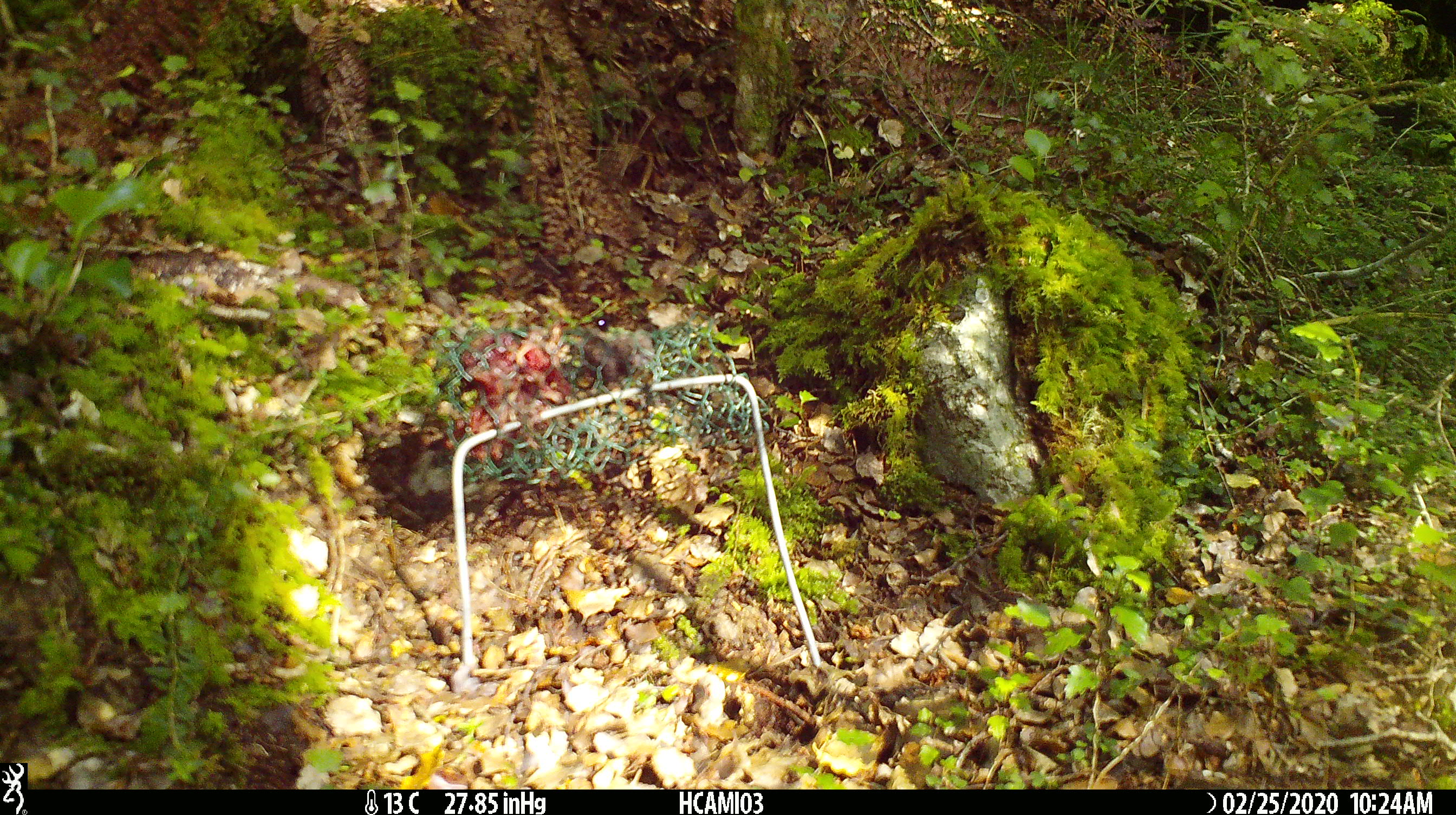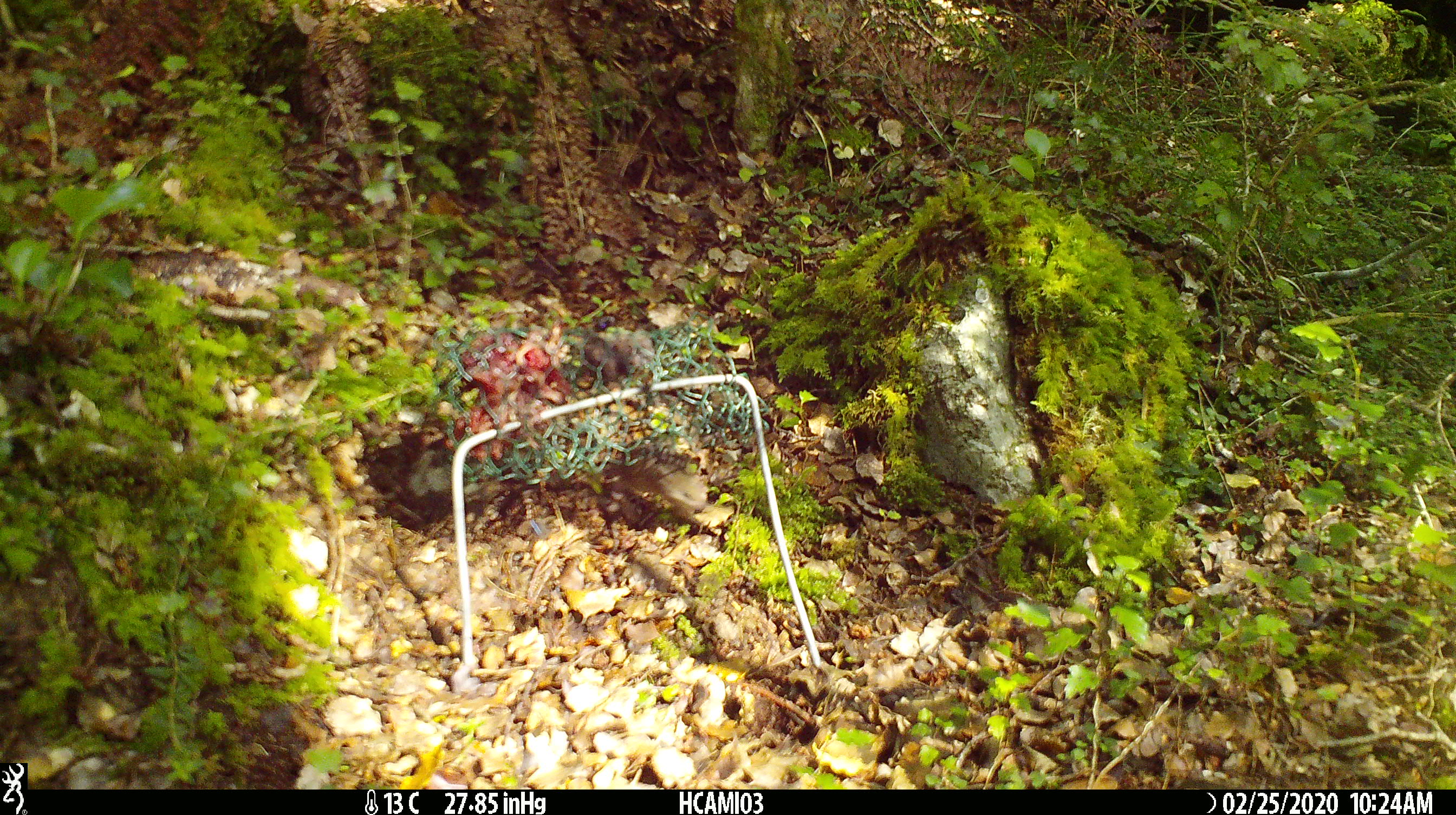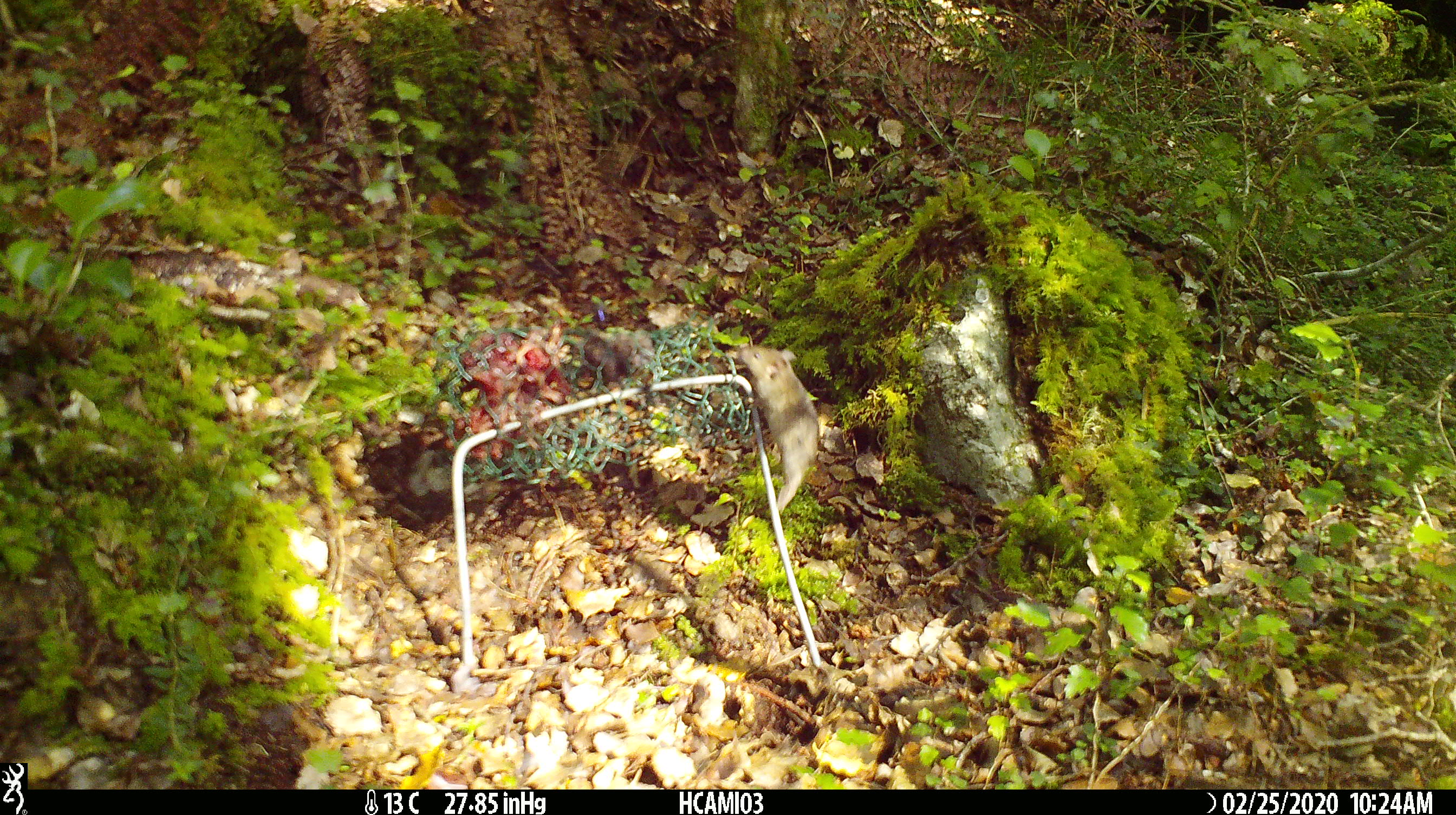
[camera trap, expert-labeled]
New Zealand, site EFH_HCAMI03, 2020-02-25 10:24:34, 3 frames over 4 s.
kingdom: Animalia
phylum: Chordata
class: Mammalia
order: Rodentia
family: Muridae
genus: Mus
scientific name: Mus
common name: mouse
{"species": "mouse (Mus)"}